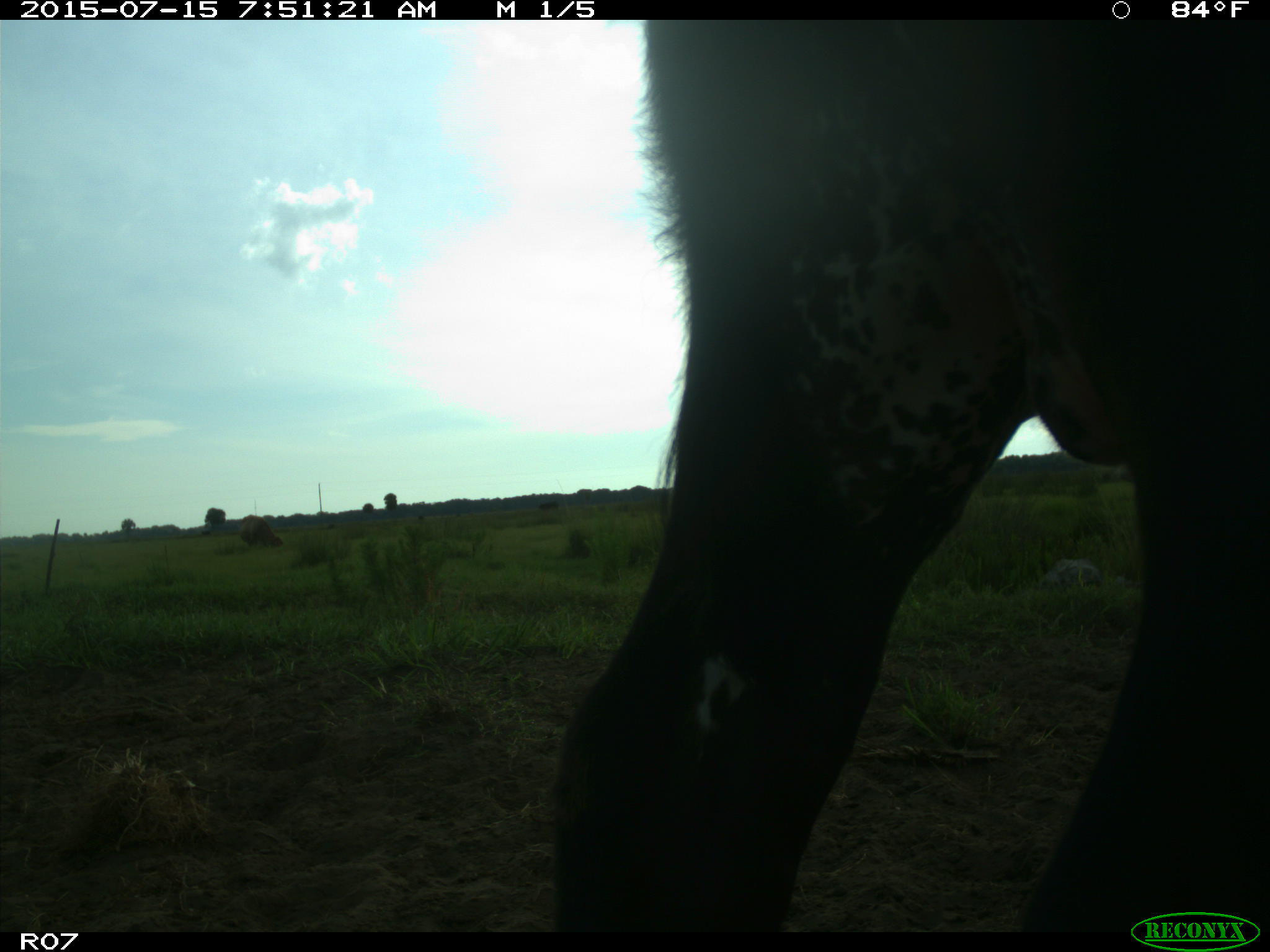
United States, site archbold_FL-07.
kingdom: Animalia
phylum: Chordata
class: Mammalia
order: Artiodactyla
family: Bovidae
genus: Bos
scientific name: Bos taurus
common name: domestic cow